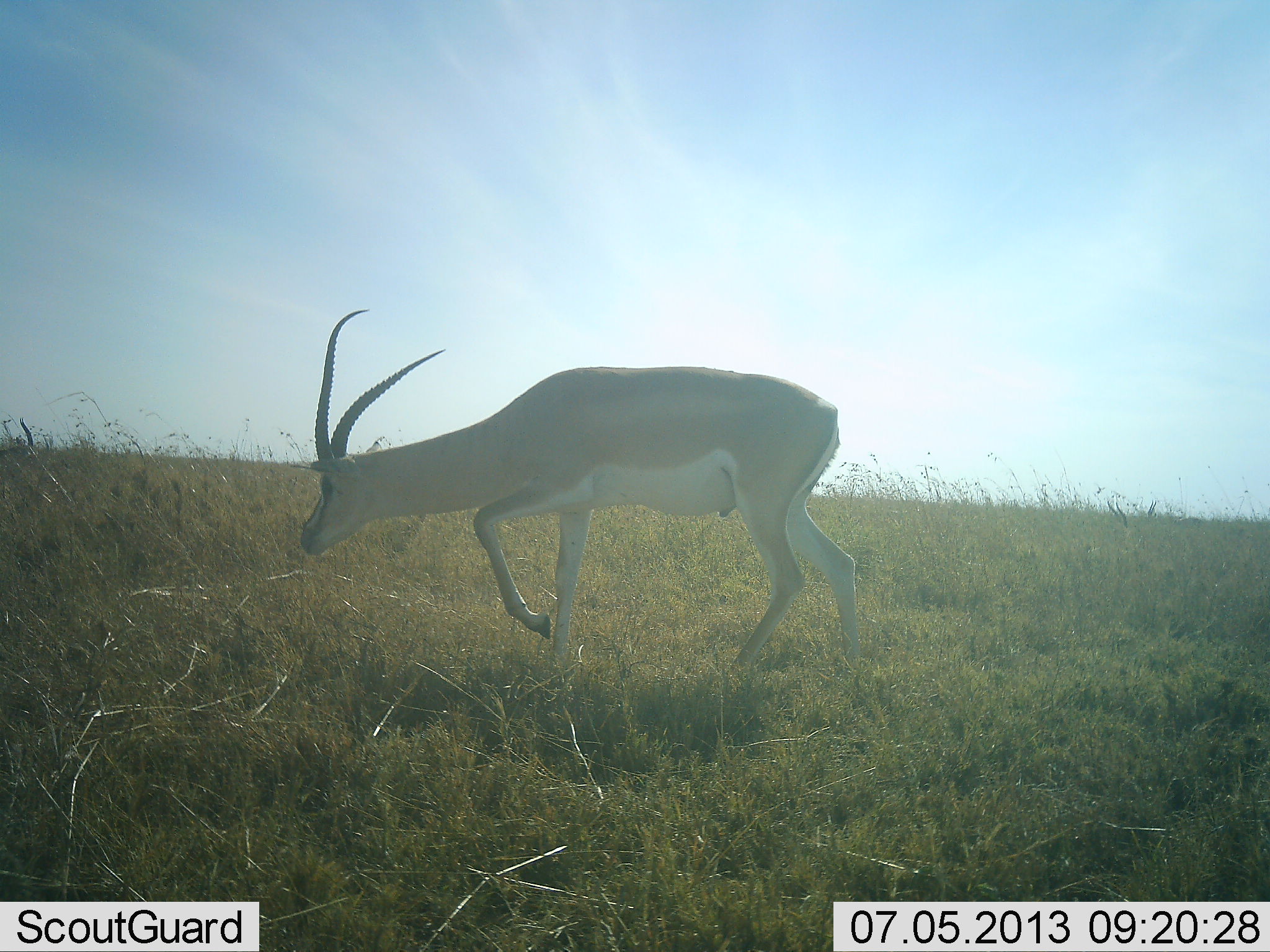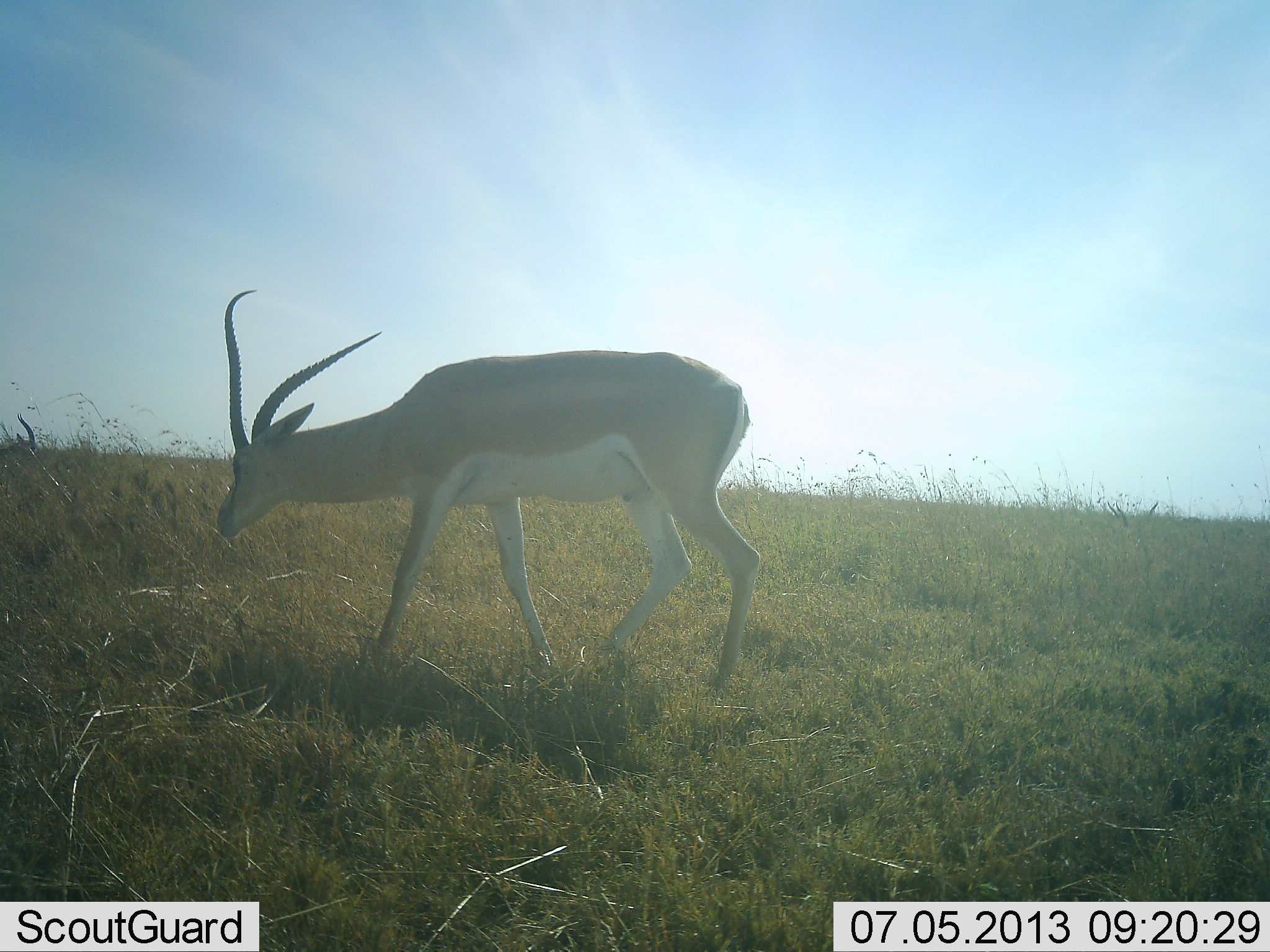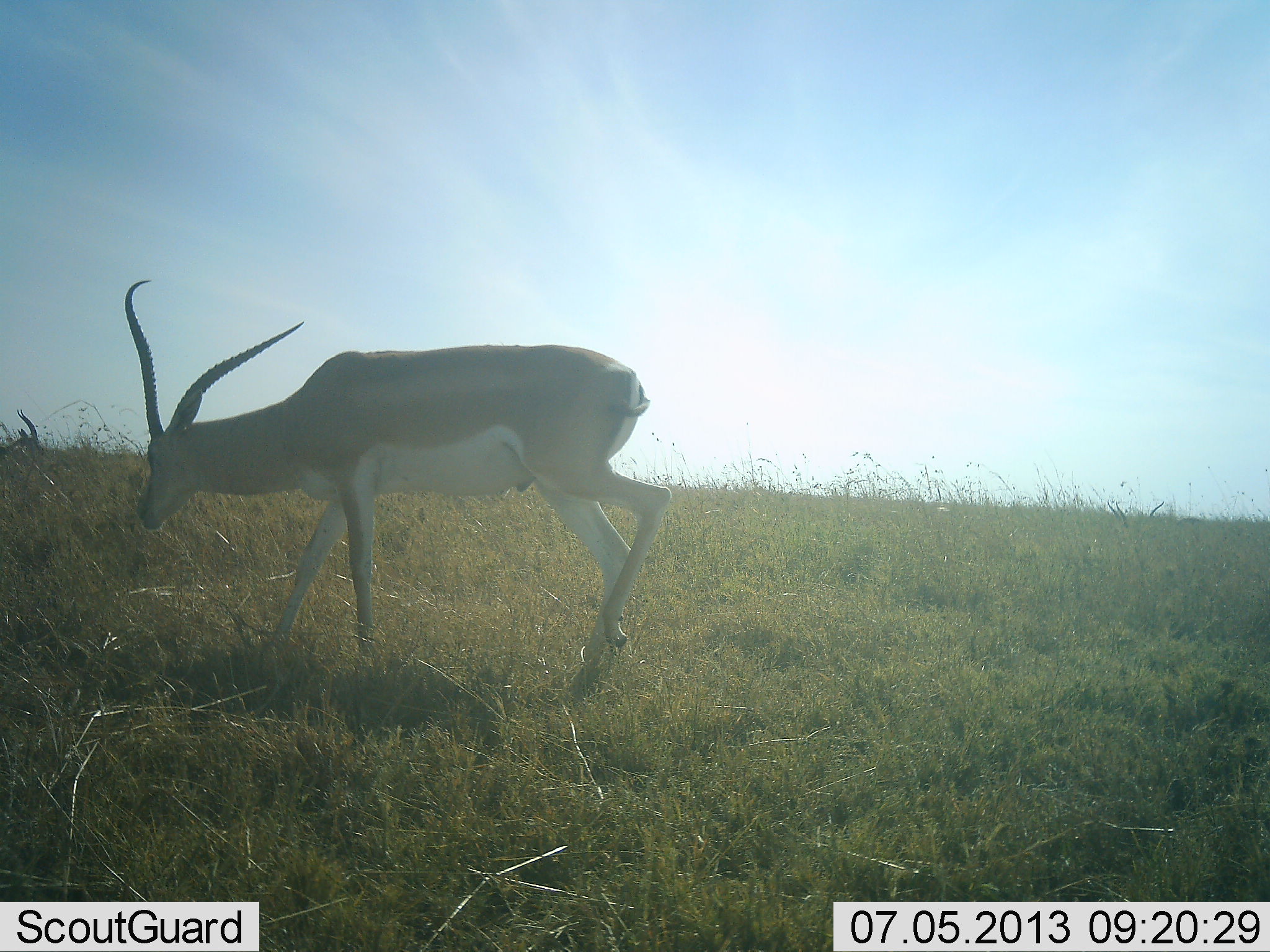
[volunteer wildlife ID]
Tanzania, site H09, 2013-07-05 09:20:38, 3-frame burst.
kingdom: Animalia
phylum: Chordata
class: Mammalia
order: Artiodactyla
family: Bovidae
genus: Nanger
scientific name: Nanger granti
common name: grant's gazelle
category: gazellegrants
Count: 2.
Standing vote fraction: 20%.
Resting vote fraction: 0%.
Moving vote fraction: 70%.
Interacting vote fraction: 0%.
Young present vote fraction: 0%.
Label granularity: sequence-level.